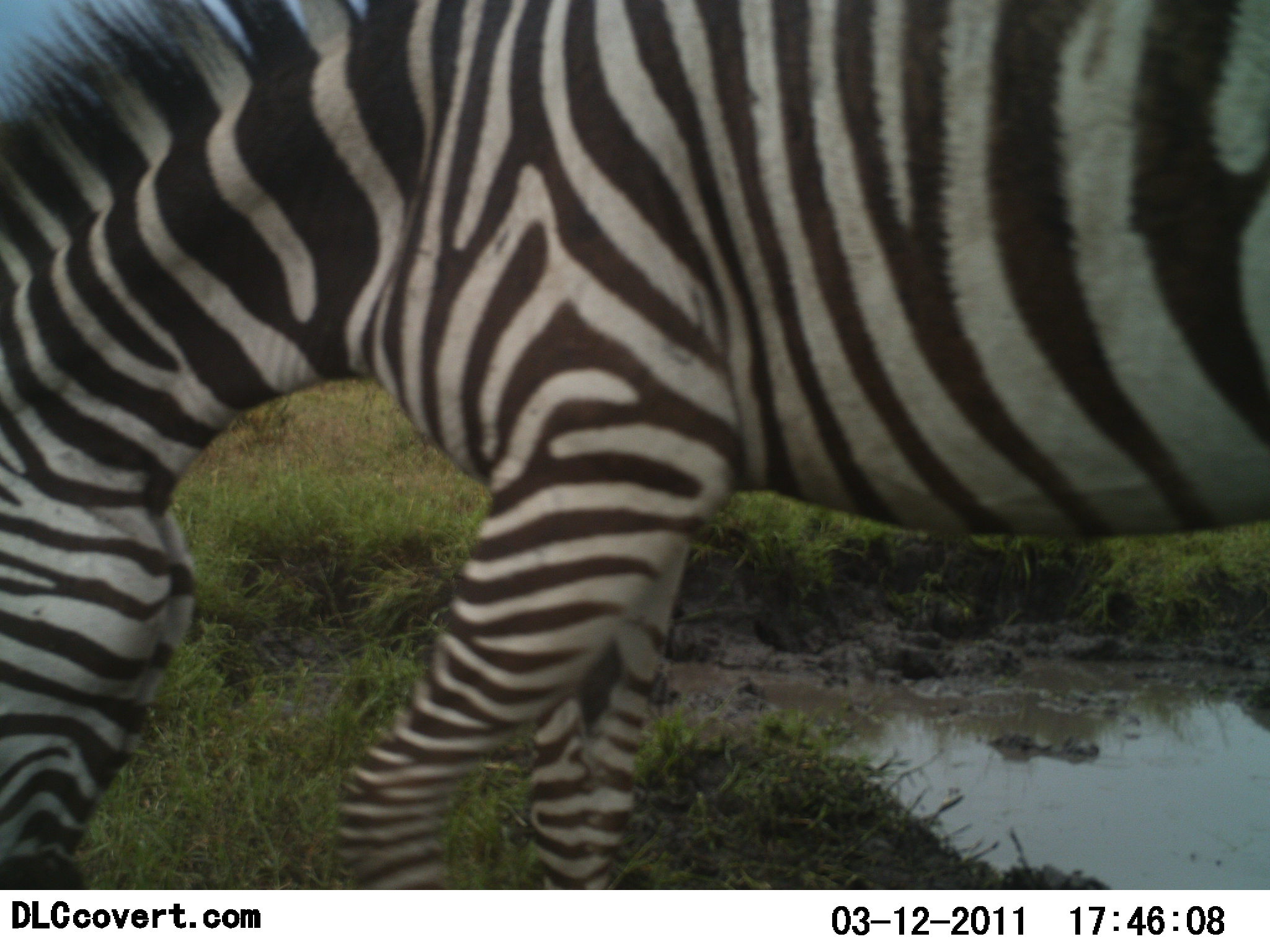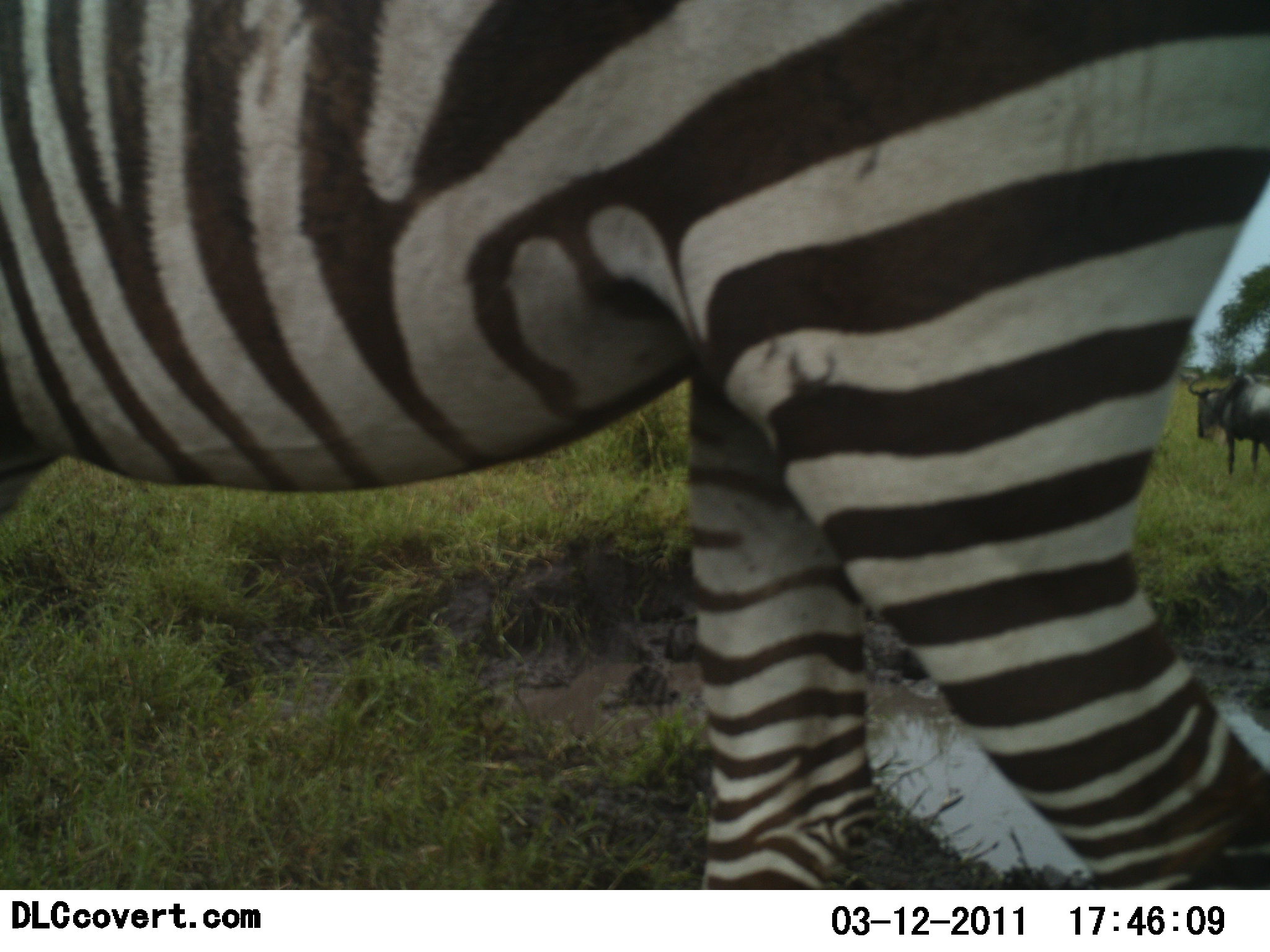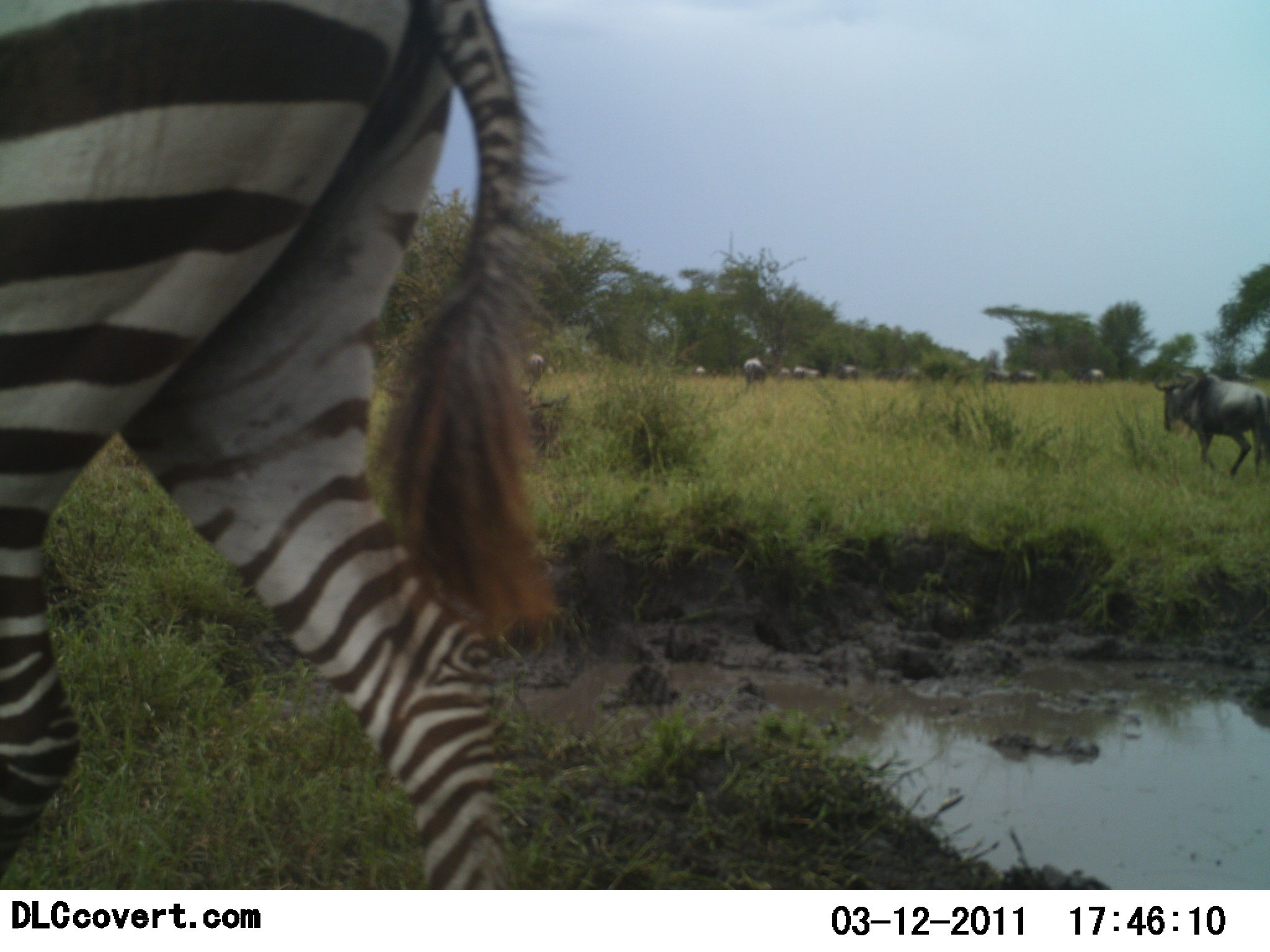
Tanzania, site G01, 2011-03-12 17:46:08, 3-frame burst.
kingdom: Animalia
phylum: Chordata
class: Mammalia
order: Artiodactyla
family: Bovidae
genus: Connochaetes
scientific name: Connochaetes taurinus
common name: blue wildebeest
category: wildebeest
Wildebeest (blue wildebeest) (Connochaetes taurinus), count 10. Behavior (volunteer vote fractions): standing 36%, resting 0%, moving 55%, interacting 0%. Young present (vote fraction): 0%. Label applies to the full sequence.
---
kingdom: Animalia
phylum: Chordata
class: Mammalia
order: Perissodactyla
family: Equidae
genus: Equus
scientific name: Equus quagga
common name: plains zebra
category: zebra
Zebra (plains zebra) (Equus quagga), count 1. Behavior (volunteer vote fractions): standing 0%, resting 0%, moving 86%, interacting 0%. Young present (vote fraction): 0%. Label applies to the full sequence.